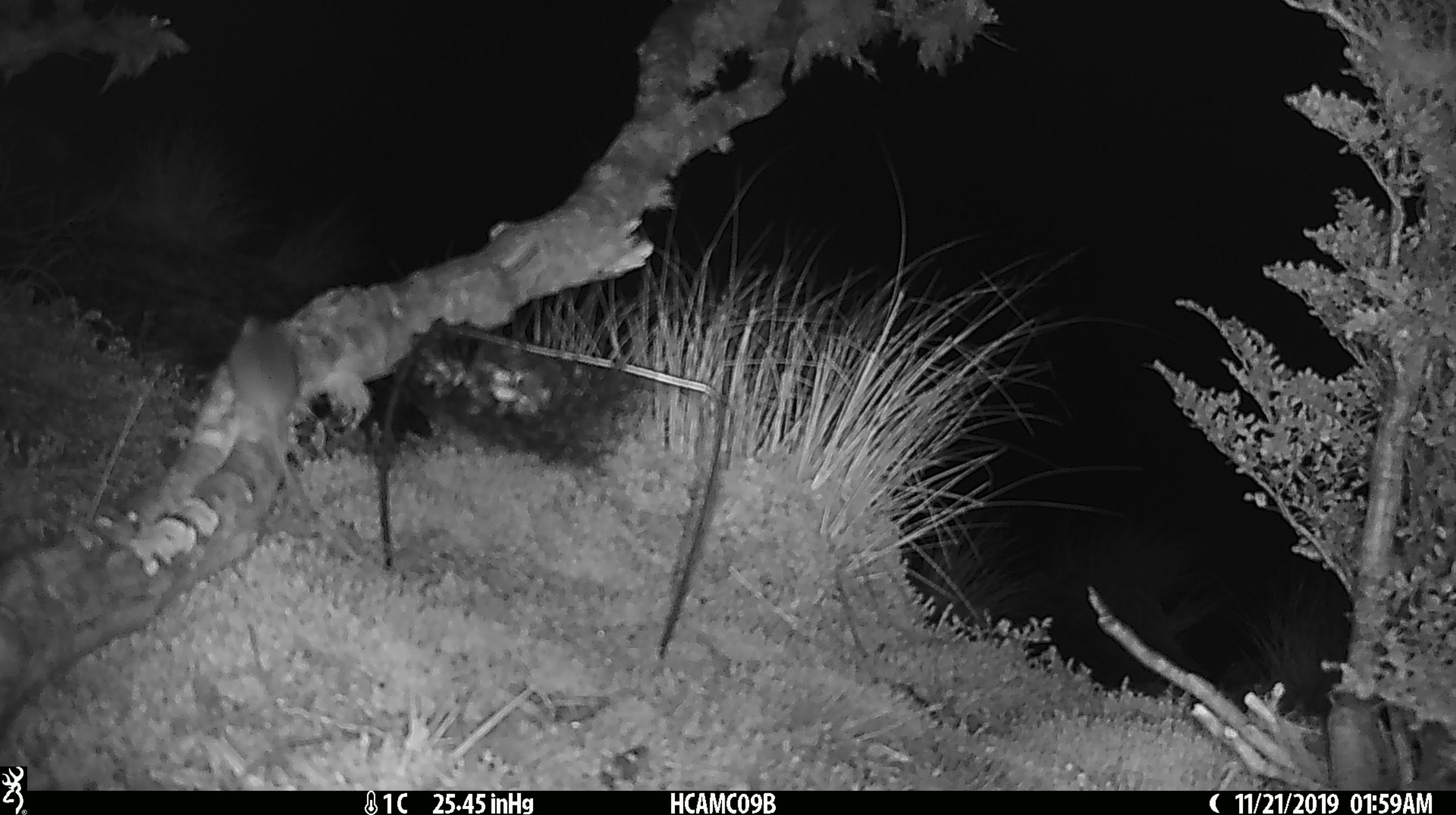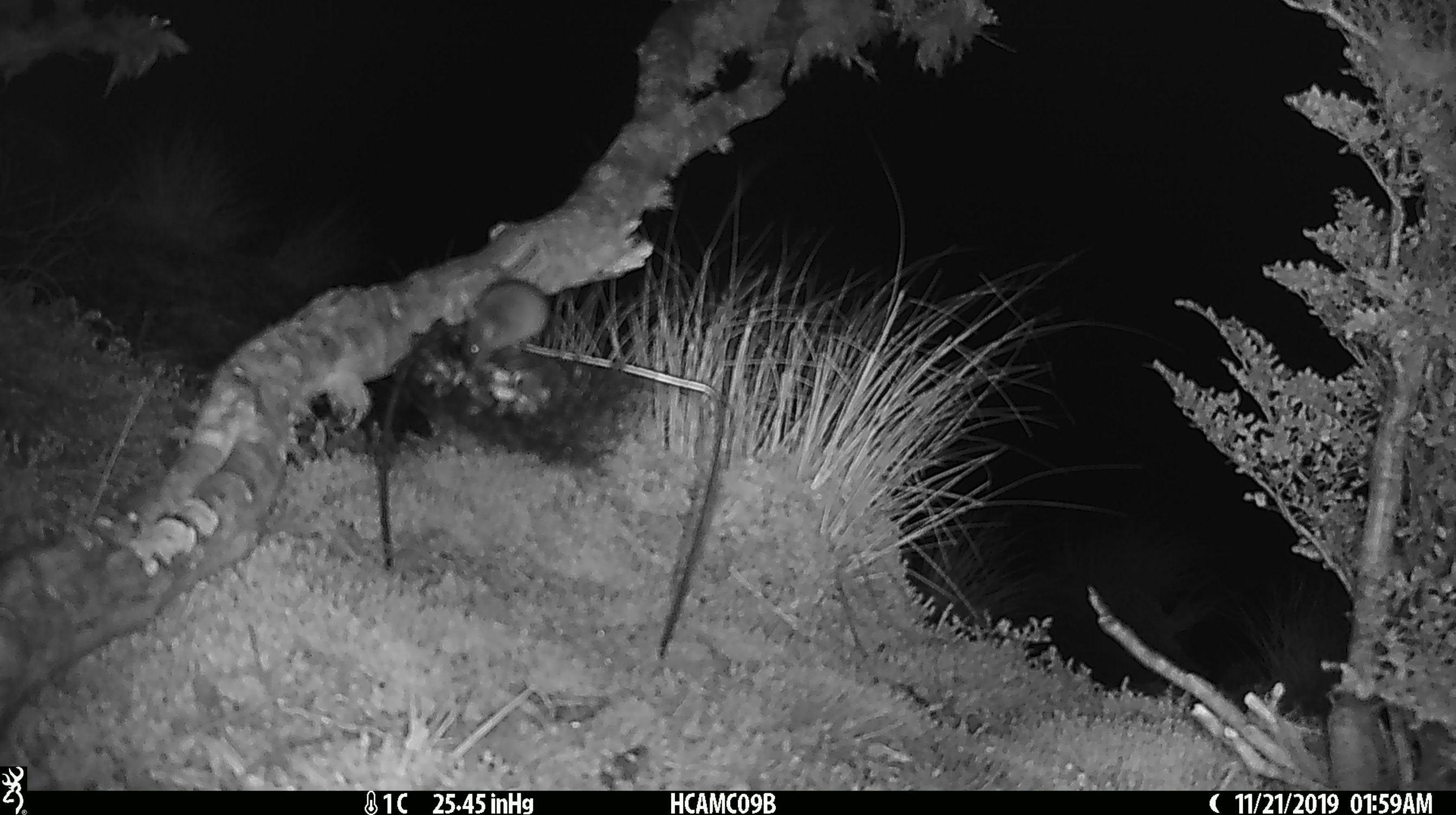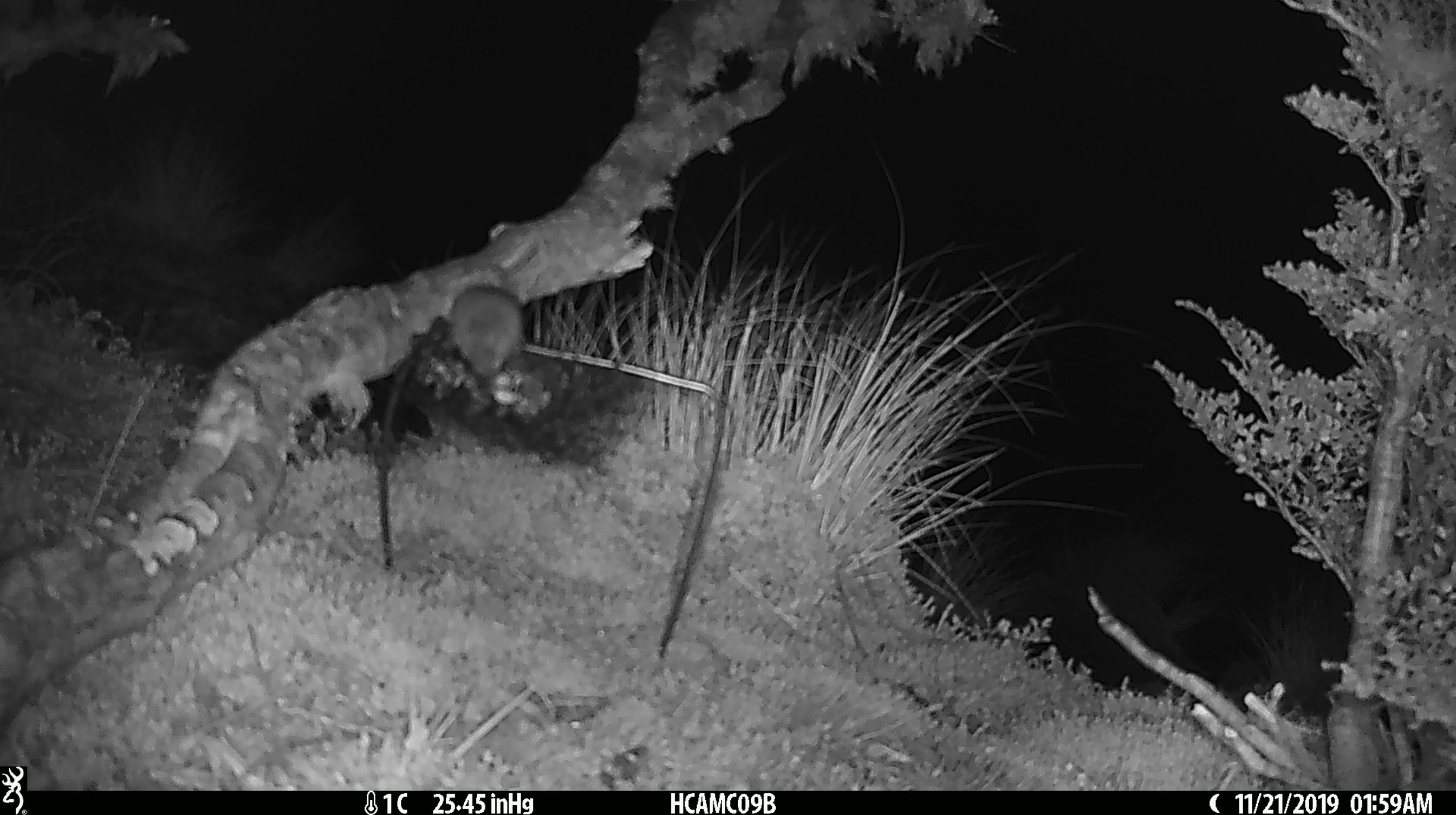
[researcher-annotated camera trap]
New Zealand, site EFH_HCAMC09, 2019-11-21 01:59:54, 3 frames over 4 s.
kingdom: Animalia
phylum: Chordata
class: Mammalia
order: Rodentia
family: Muridae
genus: Mus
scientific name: Mus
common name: mouse